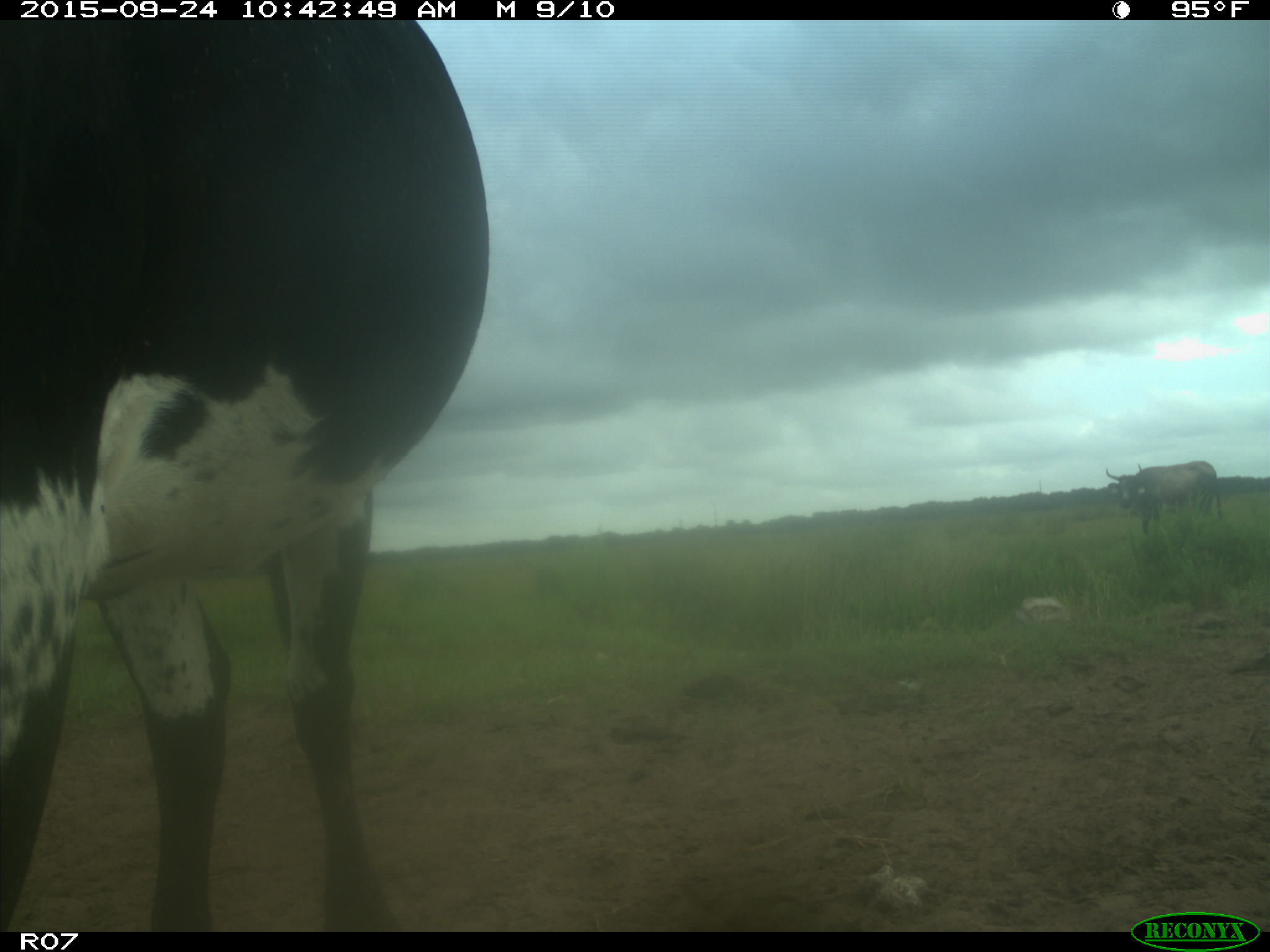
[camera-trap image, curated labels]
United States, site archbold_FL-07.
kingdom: Animalia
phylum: Chordata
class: Mammalia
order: Artiodactyla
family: Bovidae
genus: Bos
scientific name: Bos taurus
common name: domestic cow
Bos taurus (domestic cow).